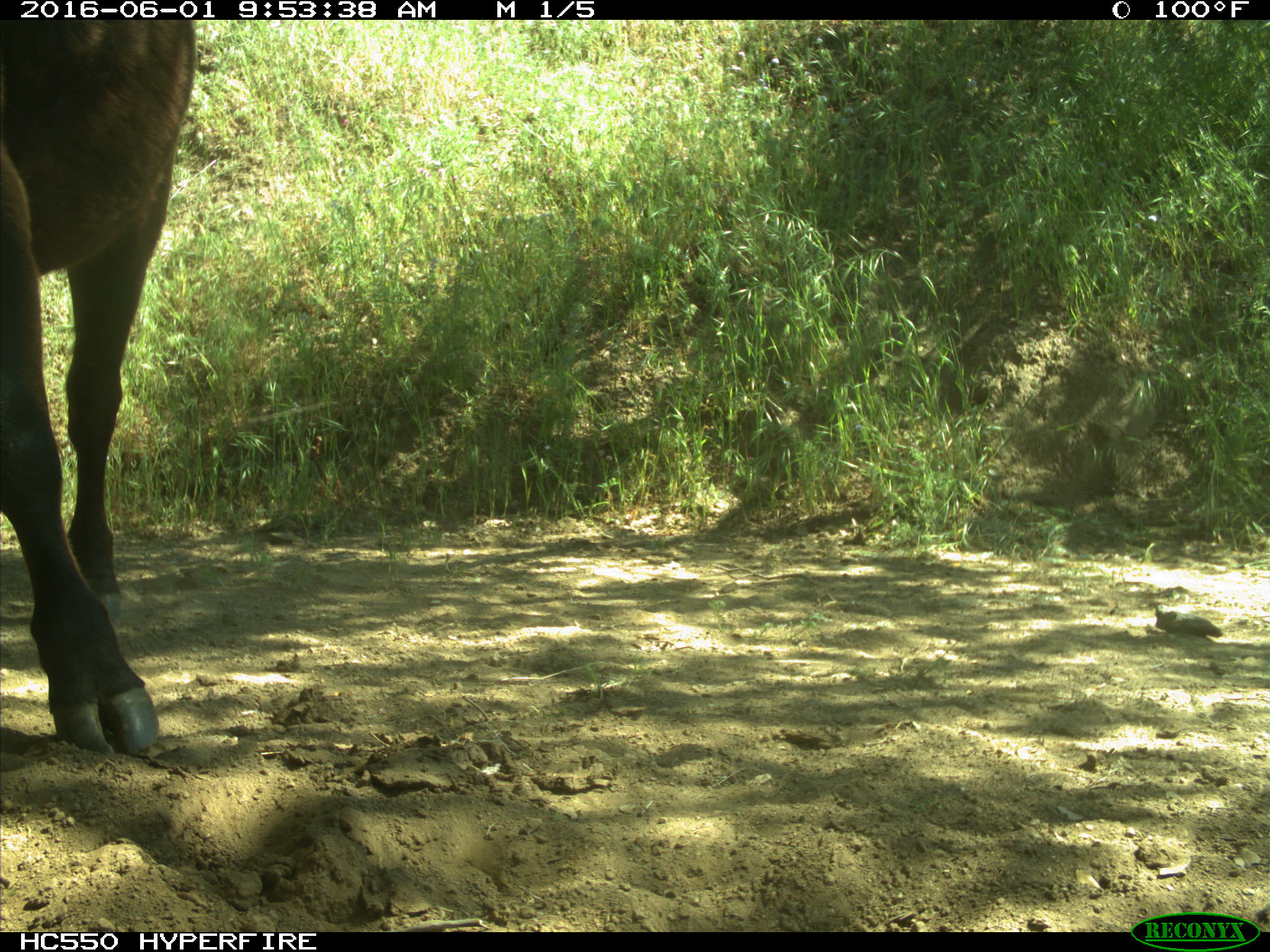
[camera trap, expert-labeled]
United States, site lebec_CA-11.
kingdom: Animalia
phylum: Chordata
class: Mammalia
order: Artiodactyla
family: Bovidae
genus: Bos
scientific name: Bos taurus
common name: domestic cow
Bos taurus (domestic cow).